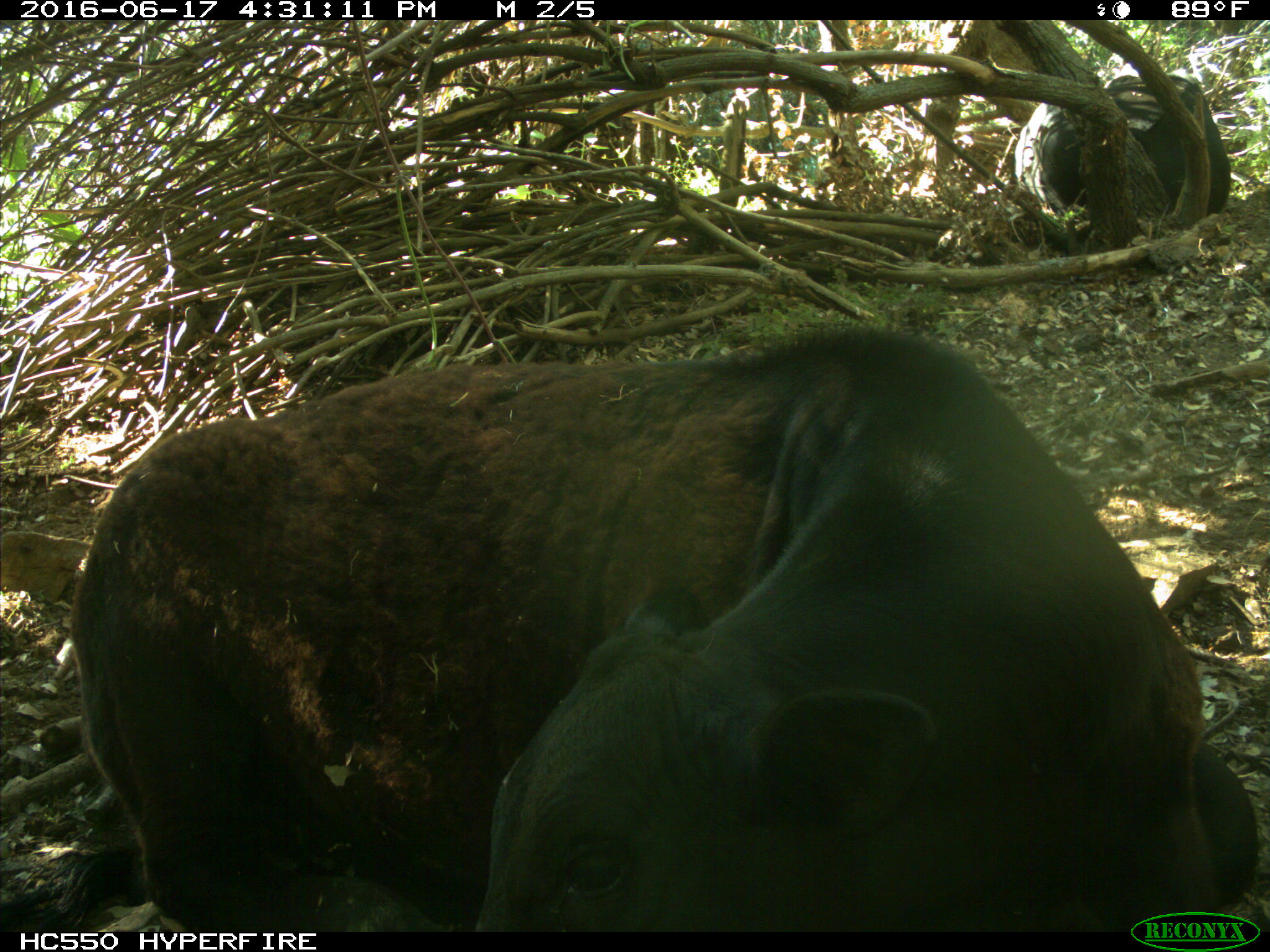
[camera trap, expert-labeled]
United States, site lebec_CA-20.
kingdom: Animalia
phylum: Chordata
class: Mammalia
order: Artiodactyla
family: Bovidae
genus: Bos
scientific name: Bos taurus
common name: domestic cow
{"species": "Bos taurus (domestic cow)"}